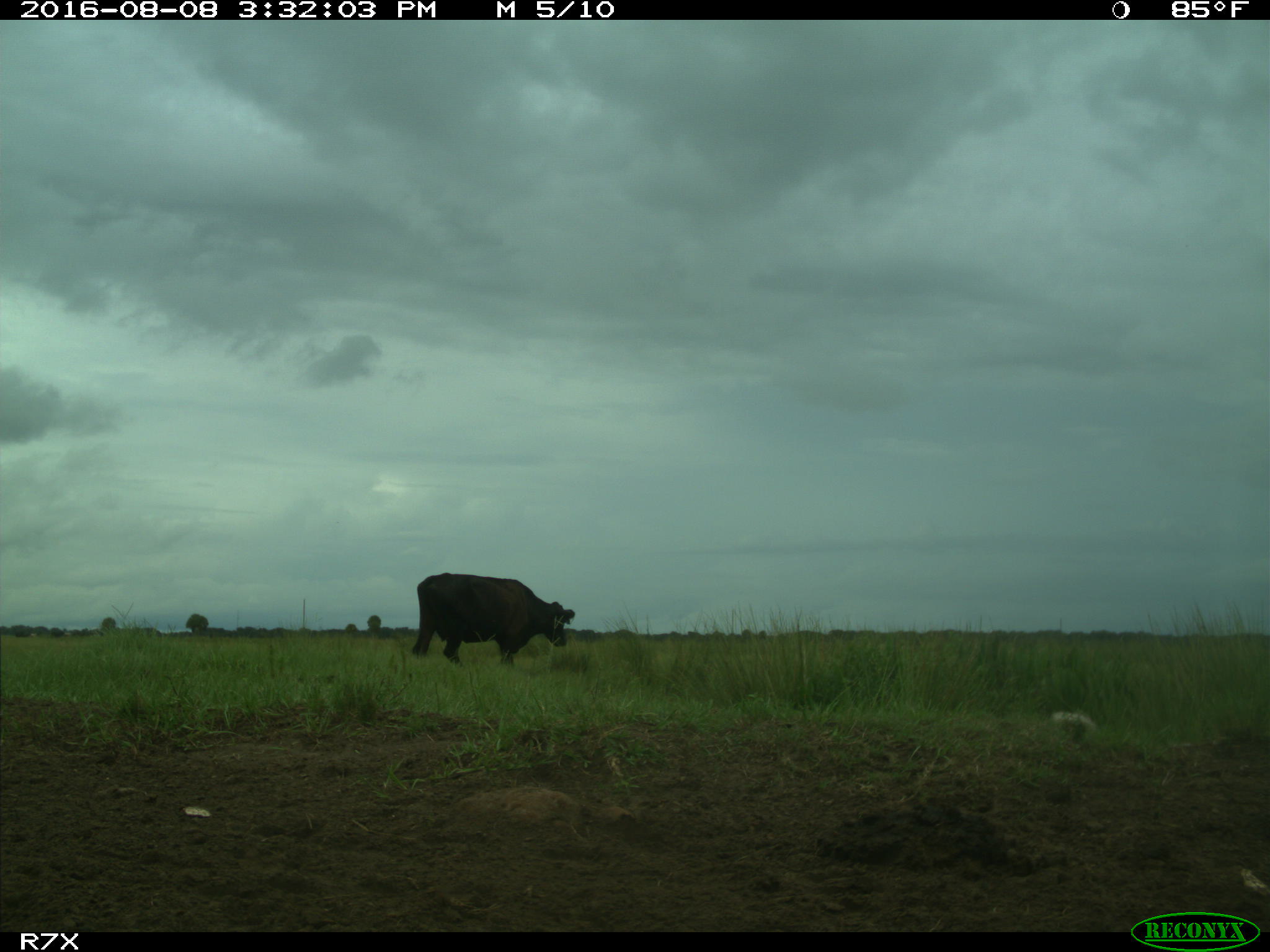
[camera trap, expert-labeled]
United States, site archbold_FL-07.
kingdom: Animalia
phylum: Chordata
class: Mammalia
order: Artiodactyla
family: Bovidae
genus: Bos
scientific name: Bos taurus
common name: domestic cow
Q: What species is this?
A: Bos taurus (domestic cow).